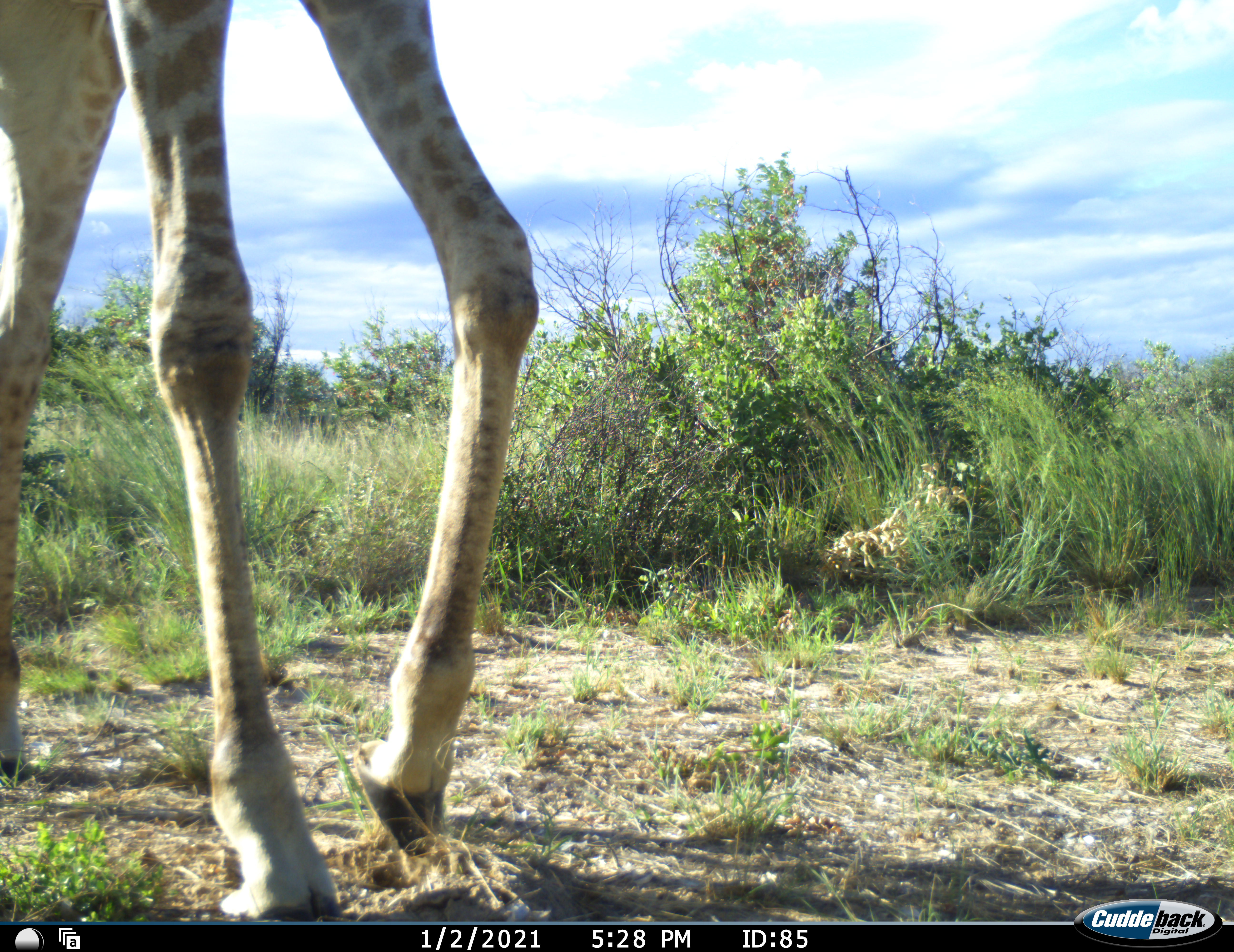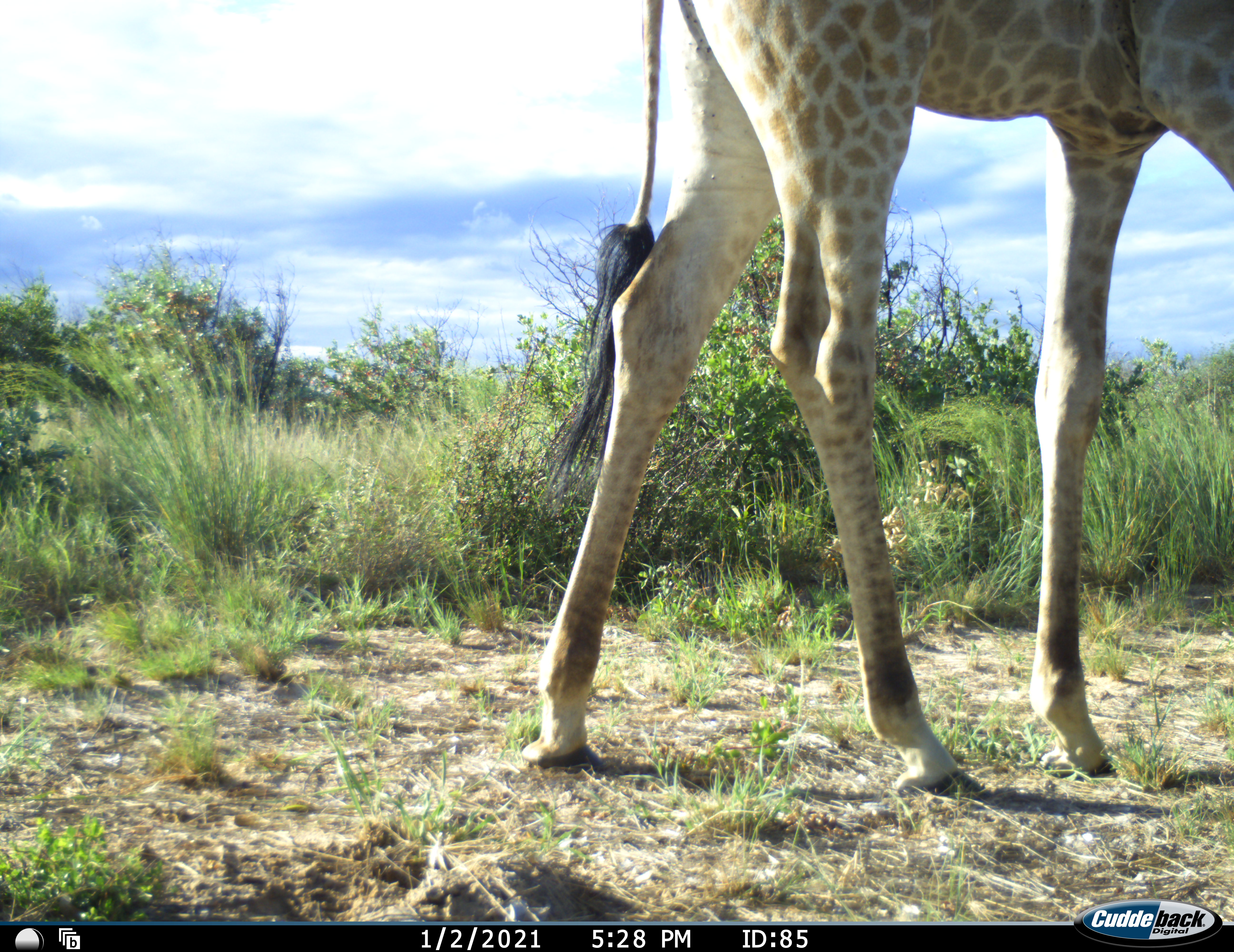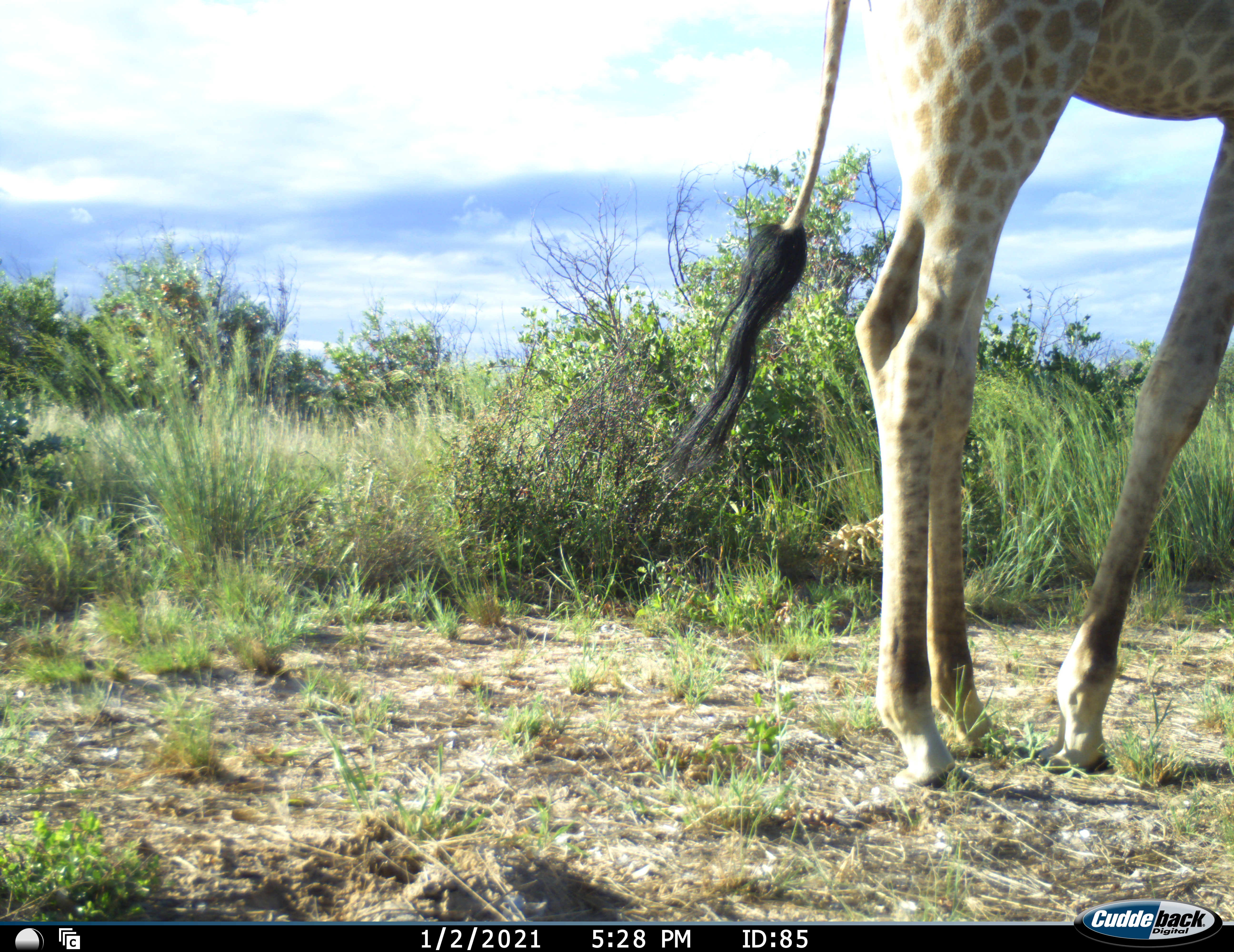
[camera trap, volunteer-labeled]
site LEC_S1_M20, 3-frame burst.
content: unidentified animal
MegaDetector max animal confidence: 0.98